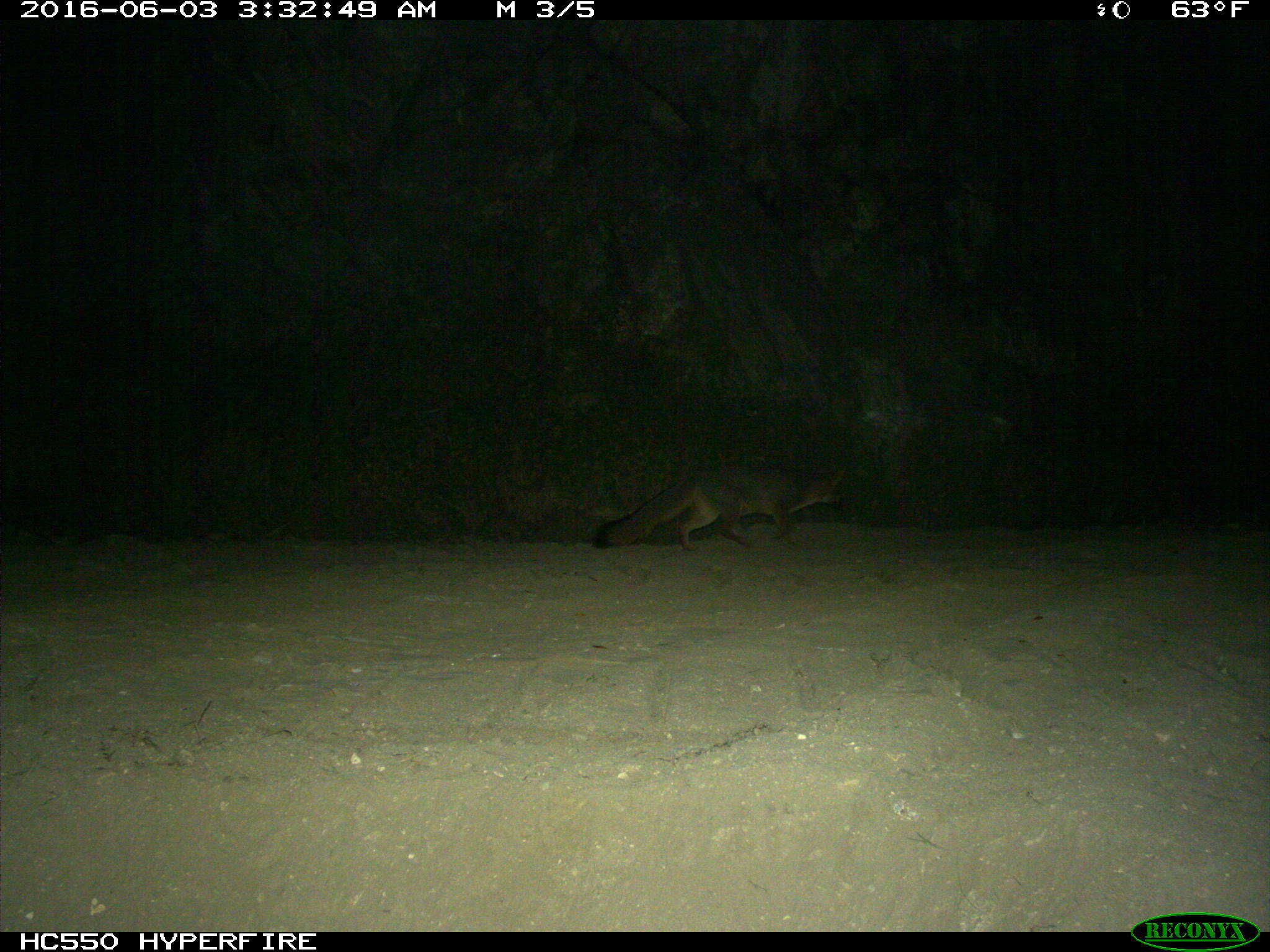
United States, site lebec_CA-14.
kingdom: Animalia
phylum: Chordata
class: Mammalia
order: Carnivora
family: Canidae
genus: Urocyon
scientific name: Urocyon cinereoargenteus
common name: gray fox